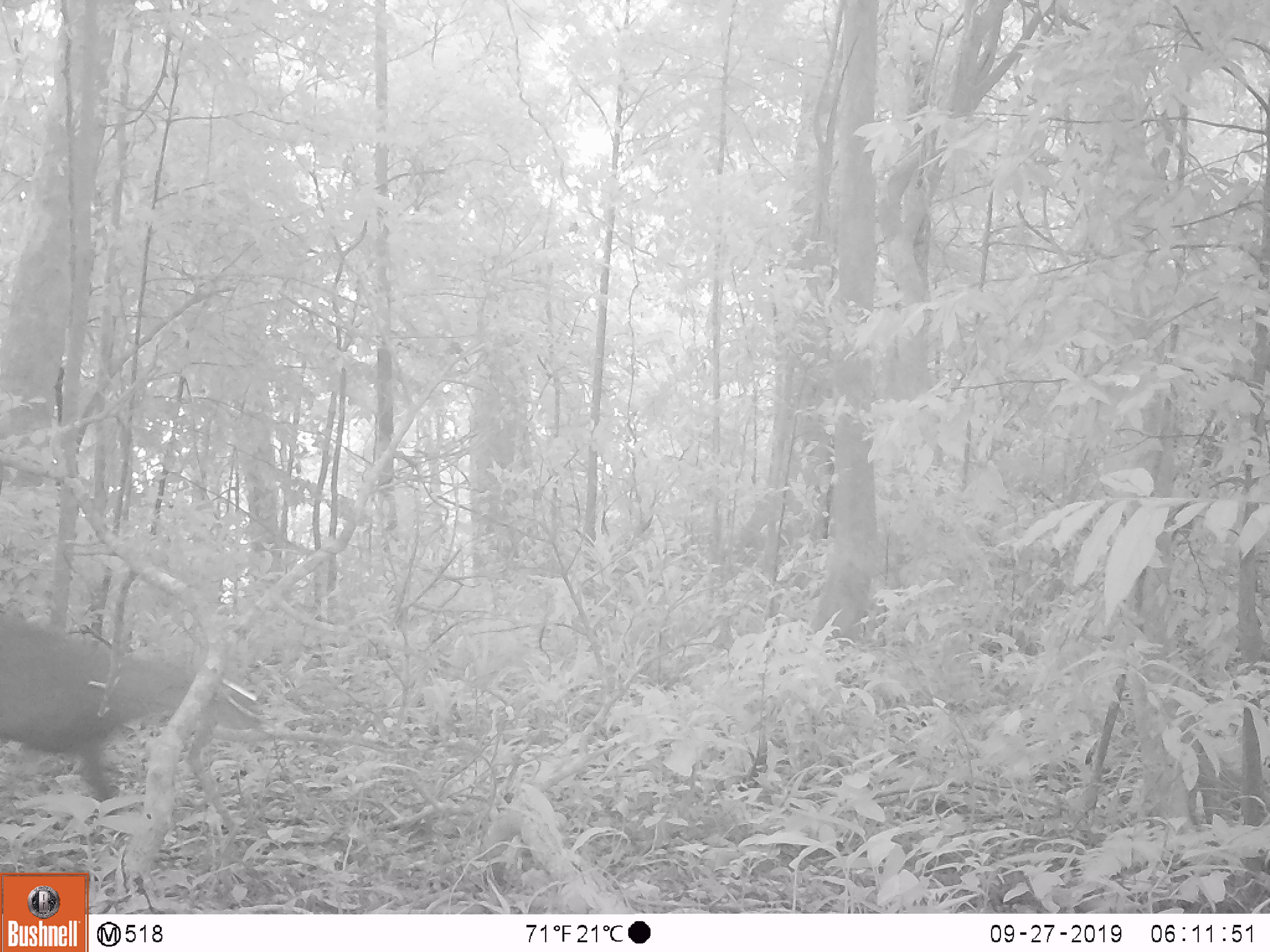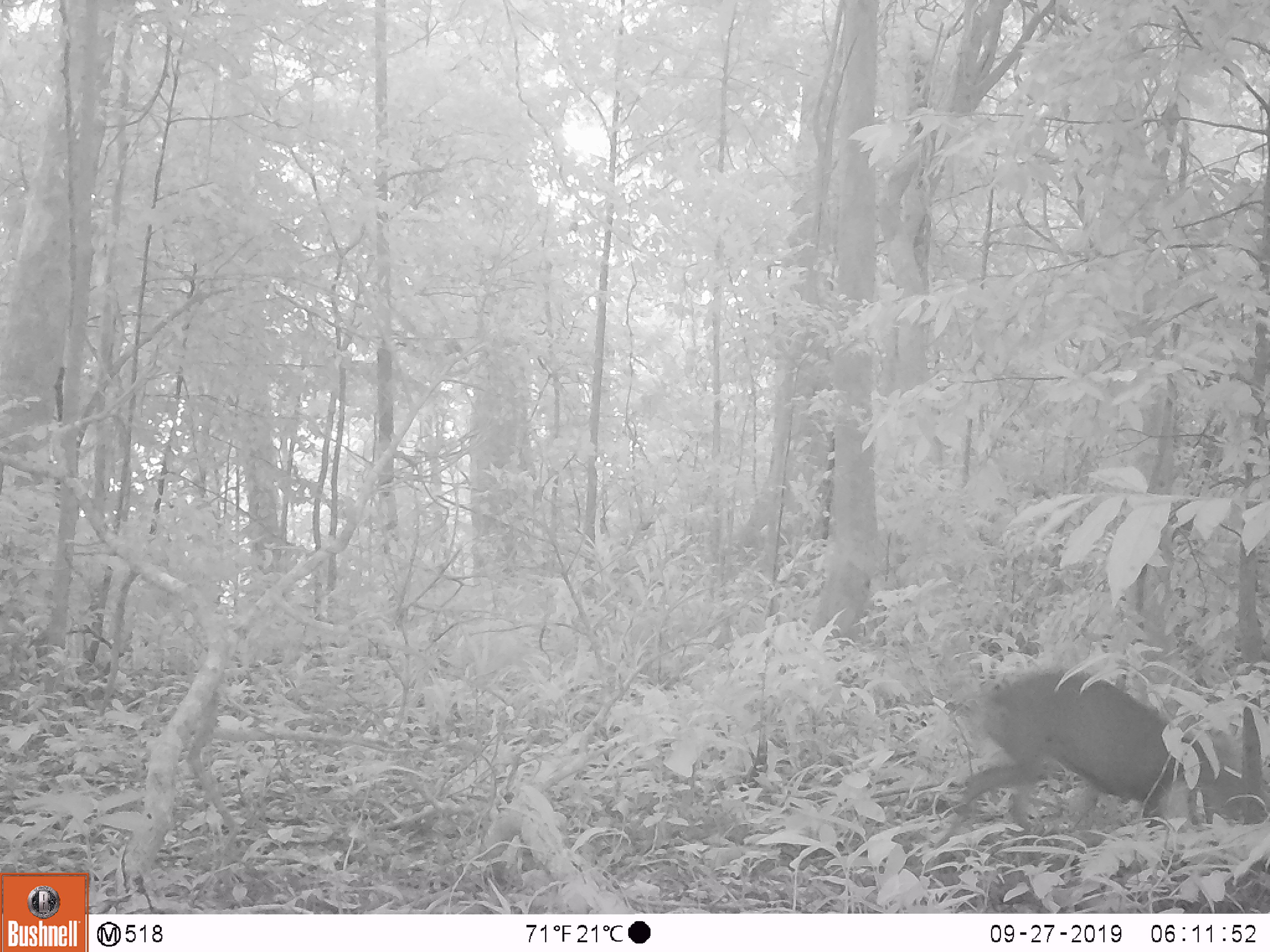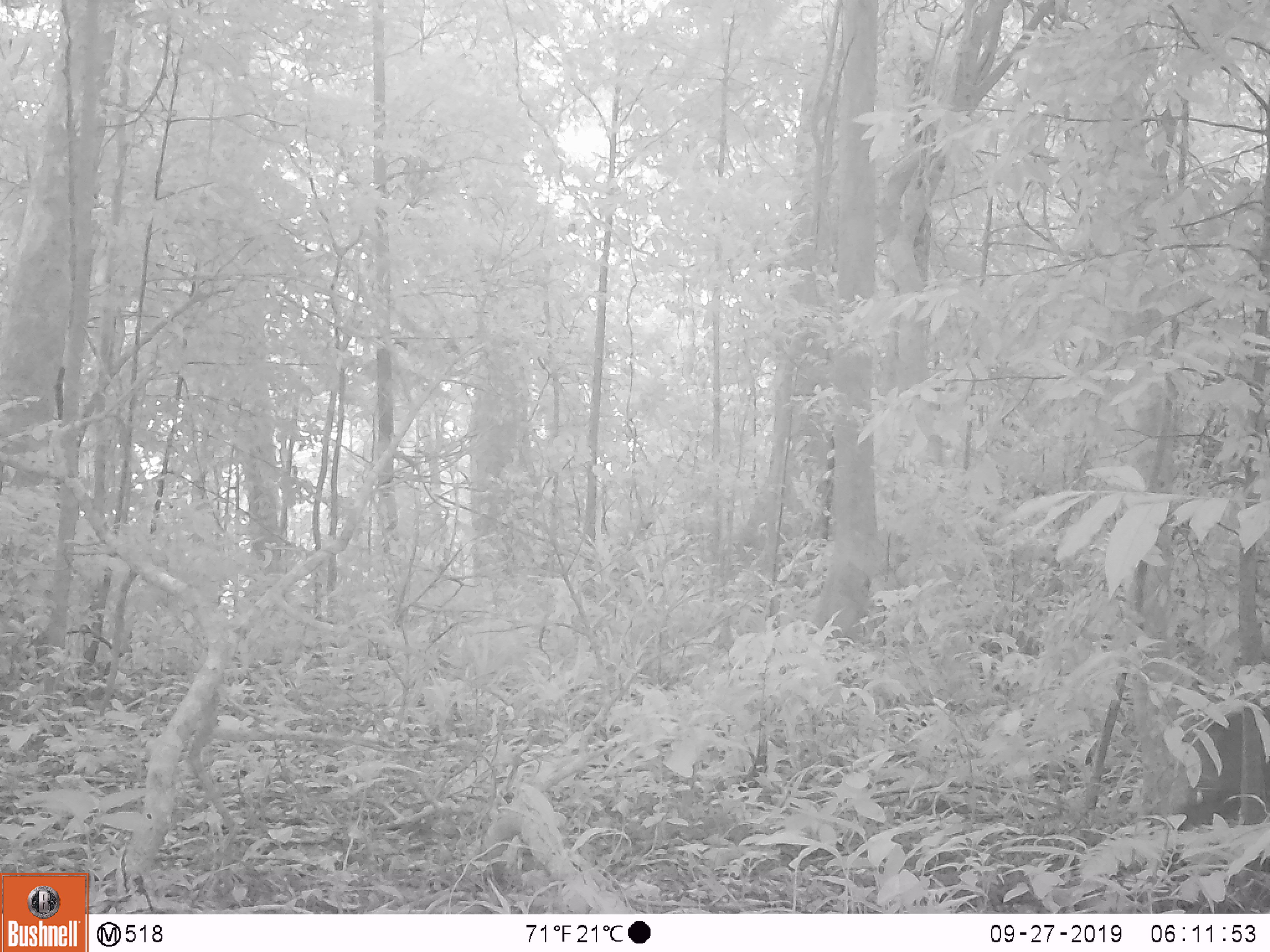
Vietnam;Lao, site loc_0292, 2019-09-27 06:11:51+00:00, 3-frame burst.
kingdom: Animalia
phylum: Chordata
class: Mammalia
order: Artiodactyla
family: Cervidae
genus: Muntiacus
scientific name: Muntiacus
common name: muntjacs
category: unidentified muntjac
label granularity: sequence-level